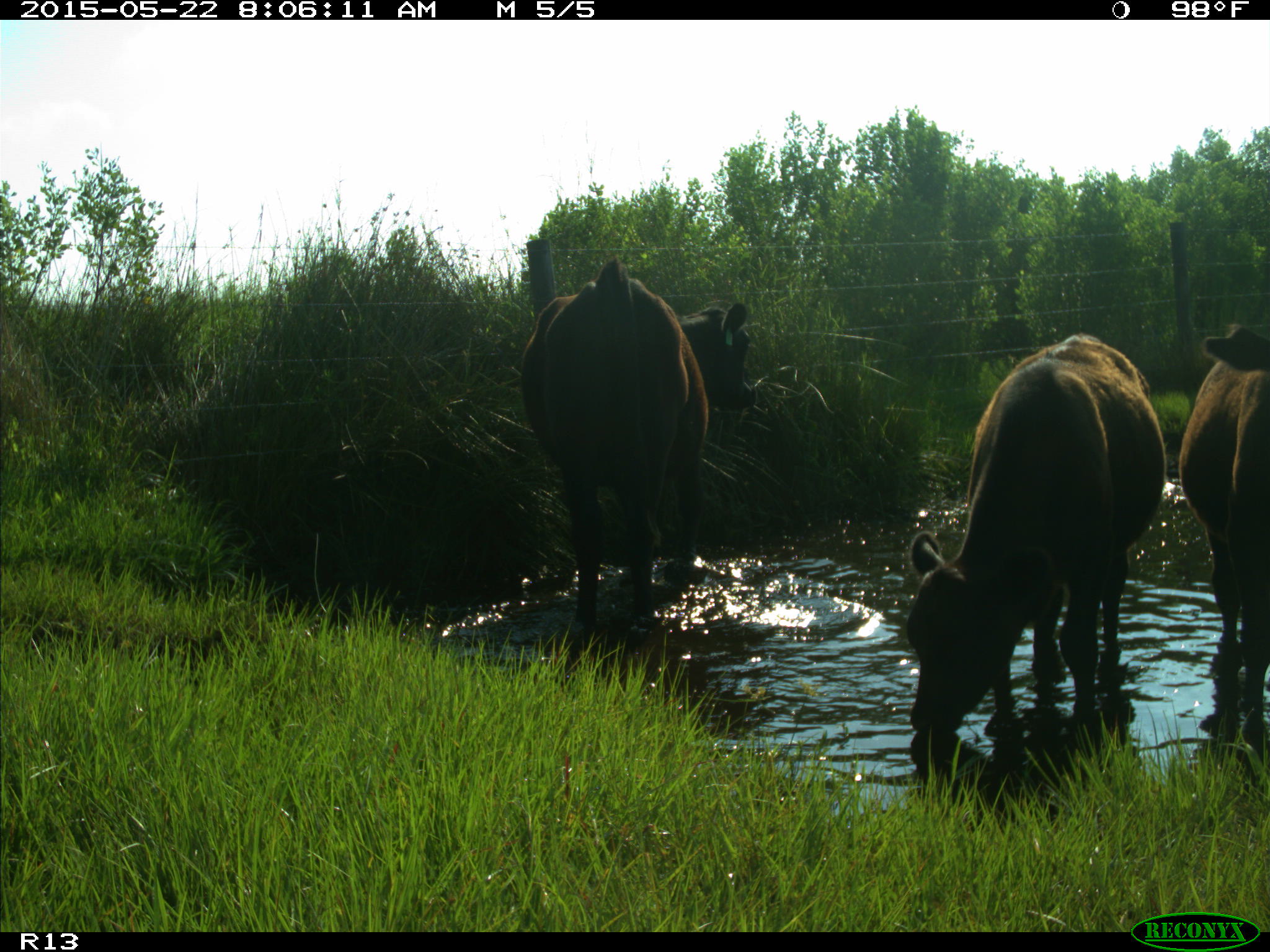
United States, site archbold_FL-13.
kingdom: Animalia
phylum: Chordata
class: Mammalia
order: Artiodactyla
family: Bovidae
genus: Bos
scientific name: Bos taurus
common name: domestic cow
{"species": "Bos taurus (domestic cow)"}